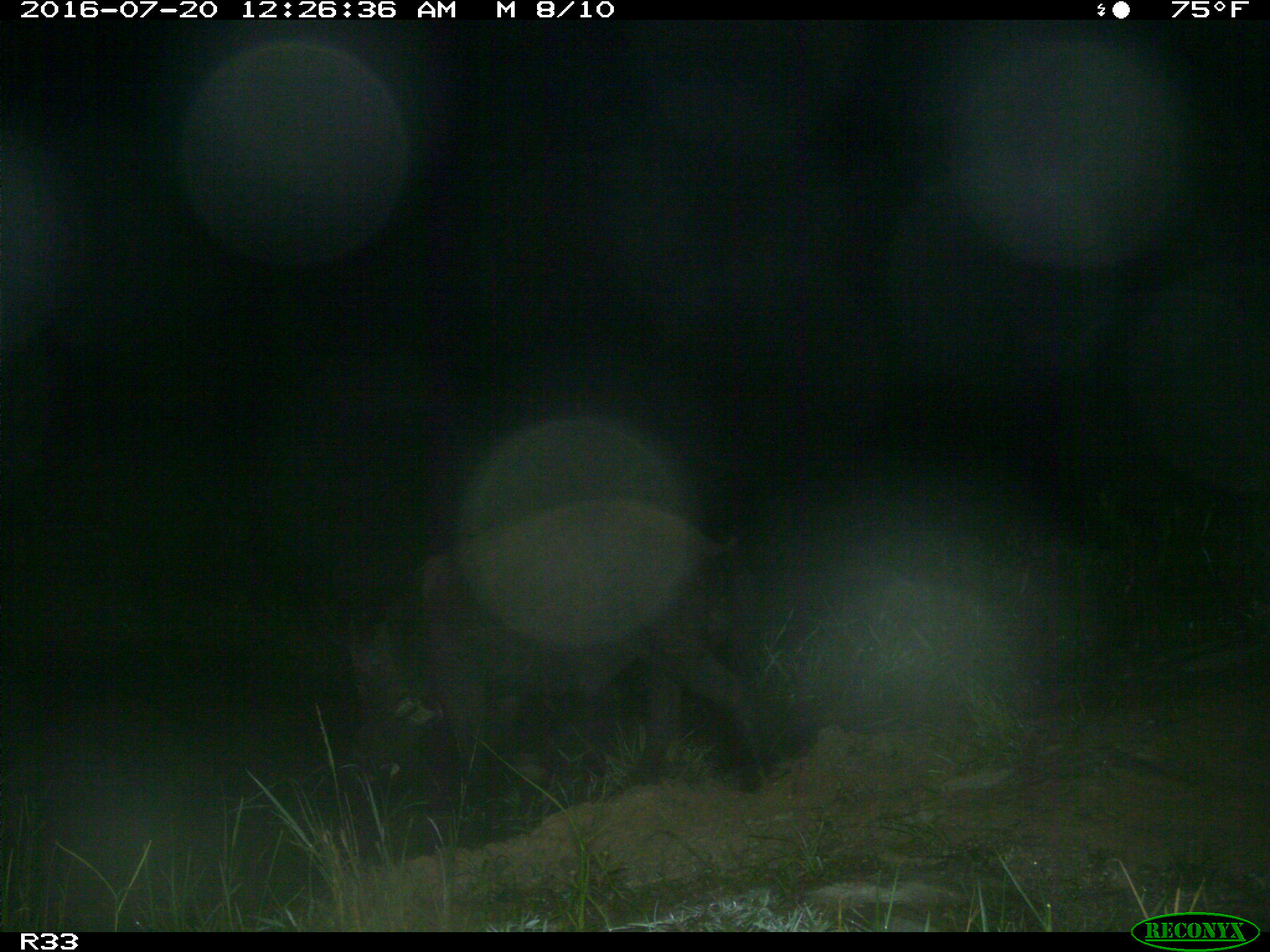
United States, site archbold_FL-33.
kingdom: Animalia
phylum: Chordata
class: Mammalia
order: Artiodactyla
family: Suidae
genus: Sus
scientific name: Sus scrofa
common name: wild boar